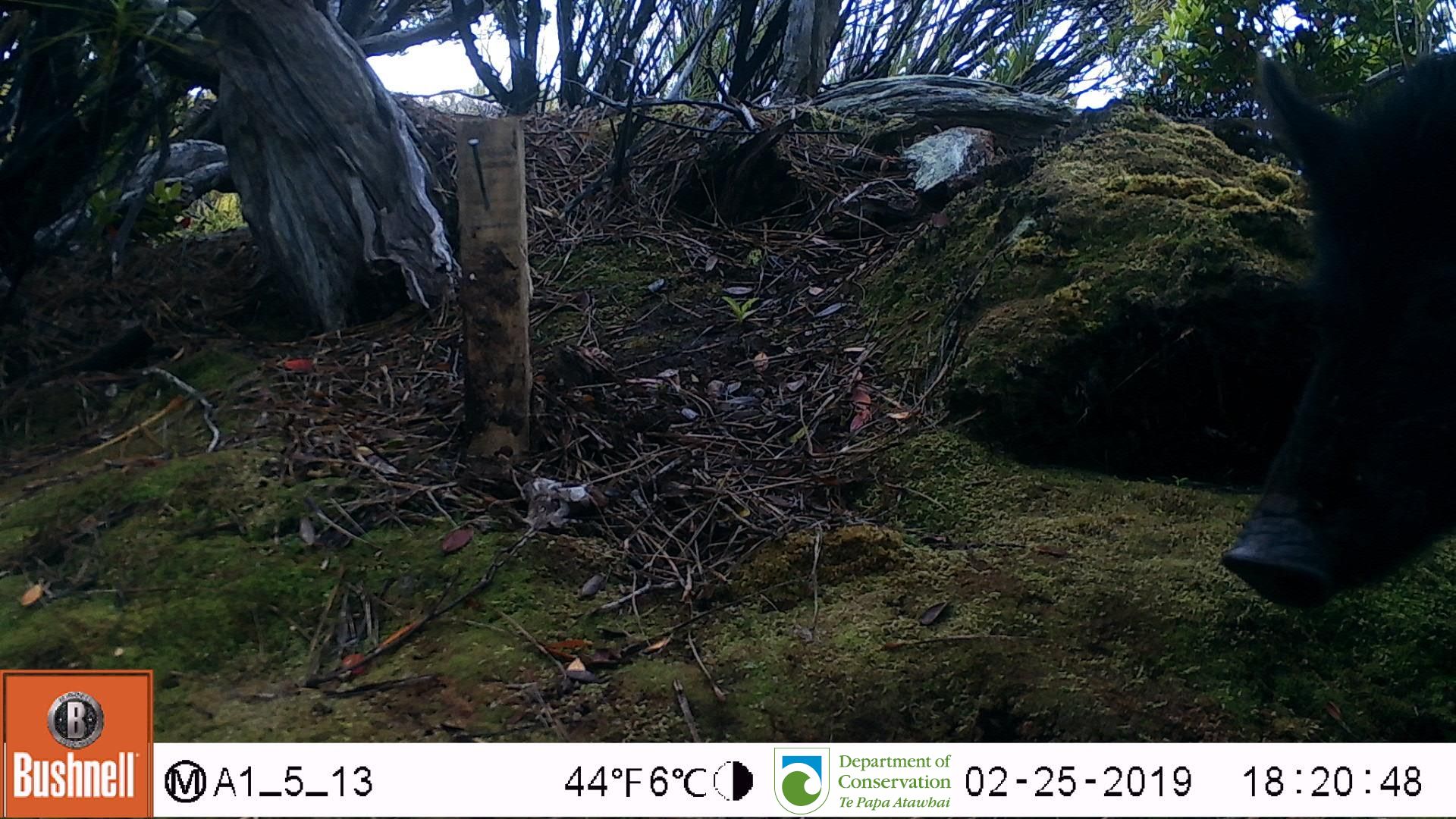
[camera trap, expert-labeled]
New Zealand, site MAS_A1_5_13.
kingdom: Animalia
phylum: Chordata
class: Mammalia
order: Artiodactyla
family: Suidae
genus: Sus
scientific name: Sus scrofa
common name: pig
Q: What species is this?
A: Pig (Sus scrofa).